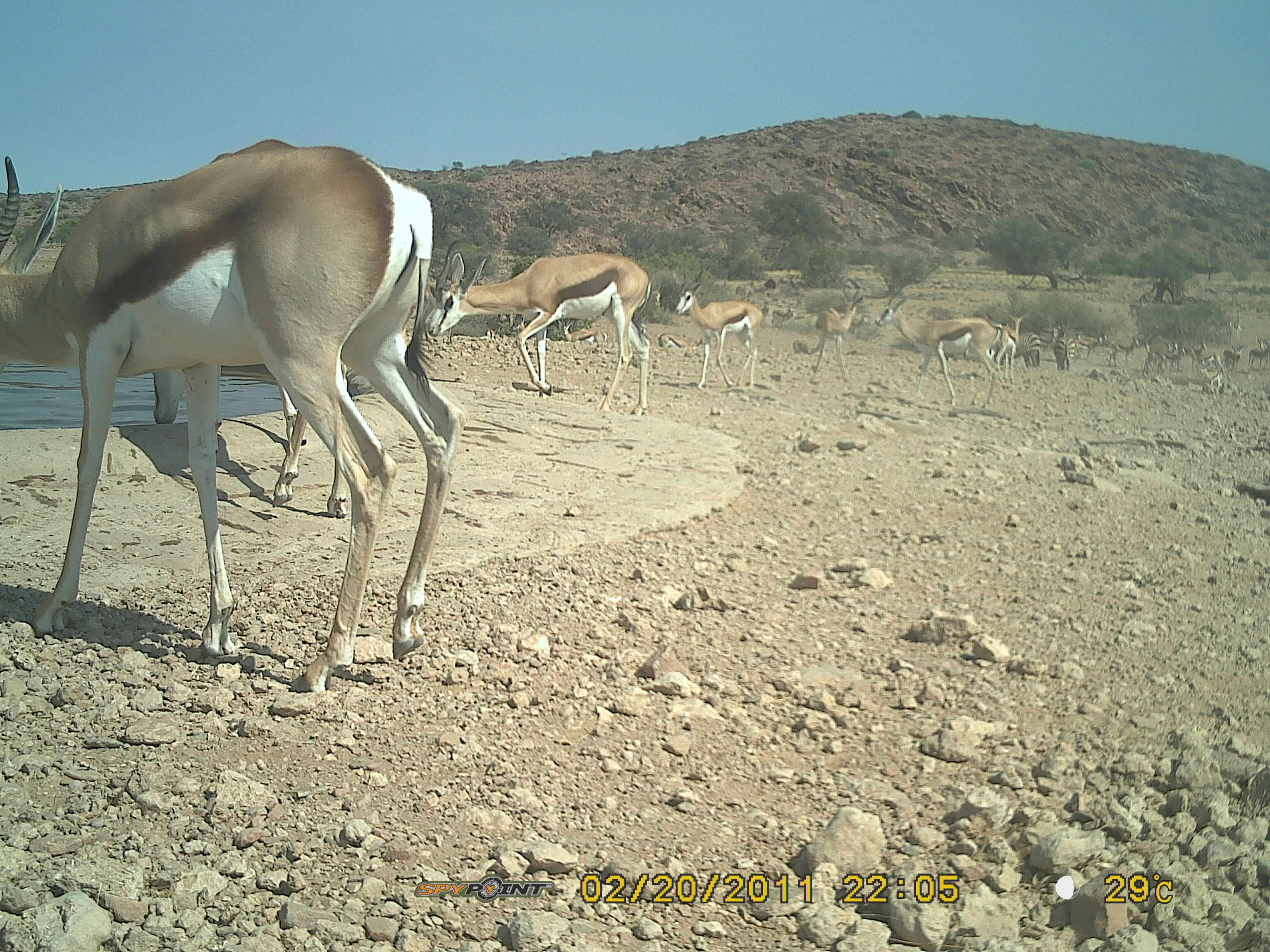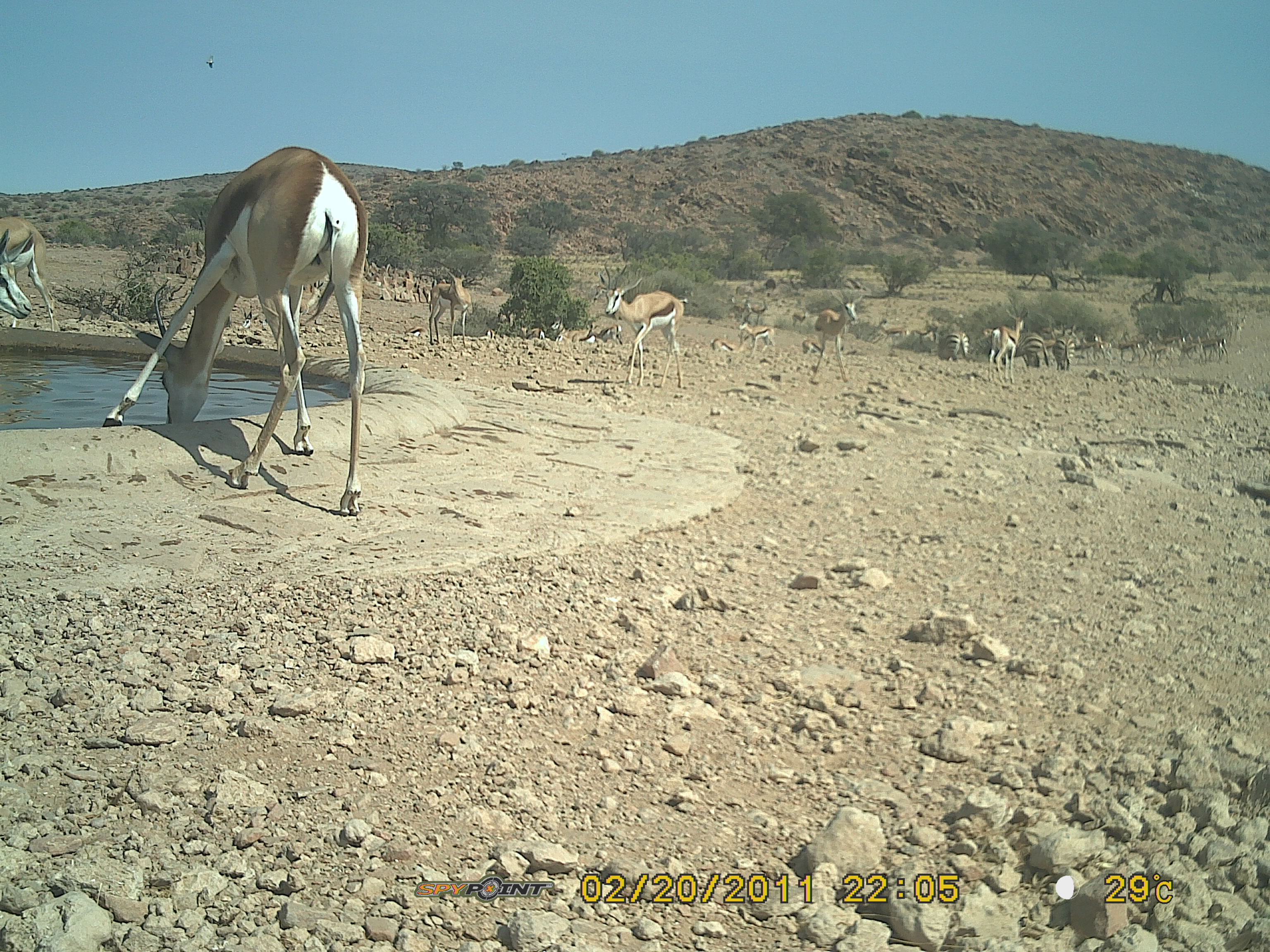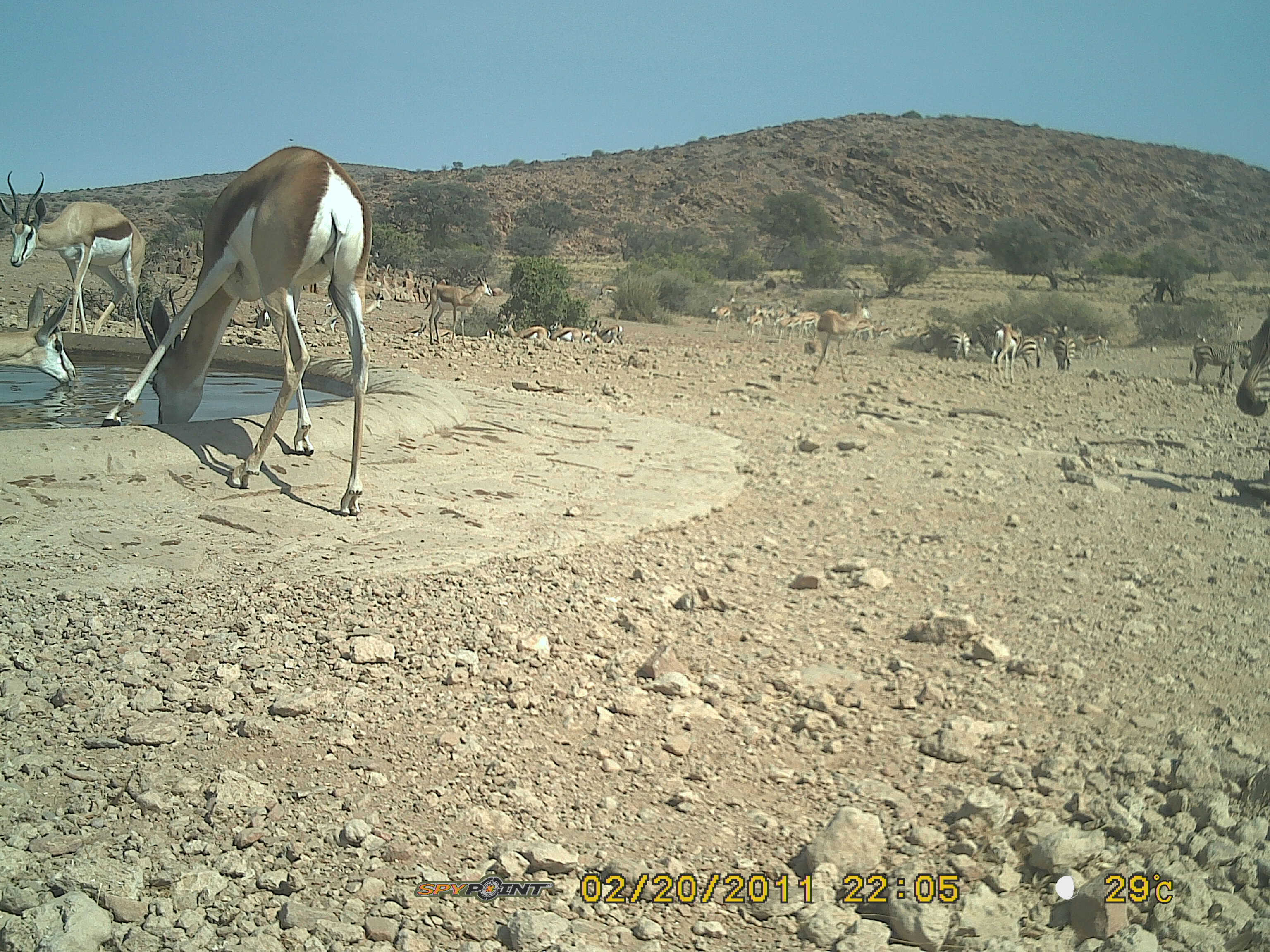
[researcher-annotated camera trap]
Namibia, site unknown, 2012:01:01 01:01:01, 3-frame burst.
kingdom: Animalia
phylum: Chordata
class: Mammalia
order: Artiodactyla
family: Bovidae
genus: Antidorcas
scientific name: Antidorcas marsupialis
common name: springbok